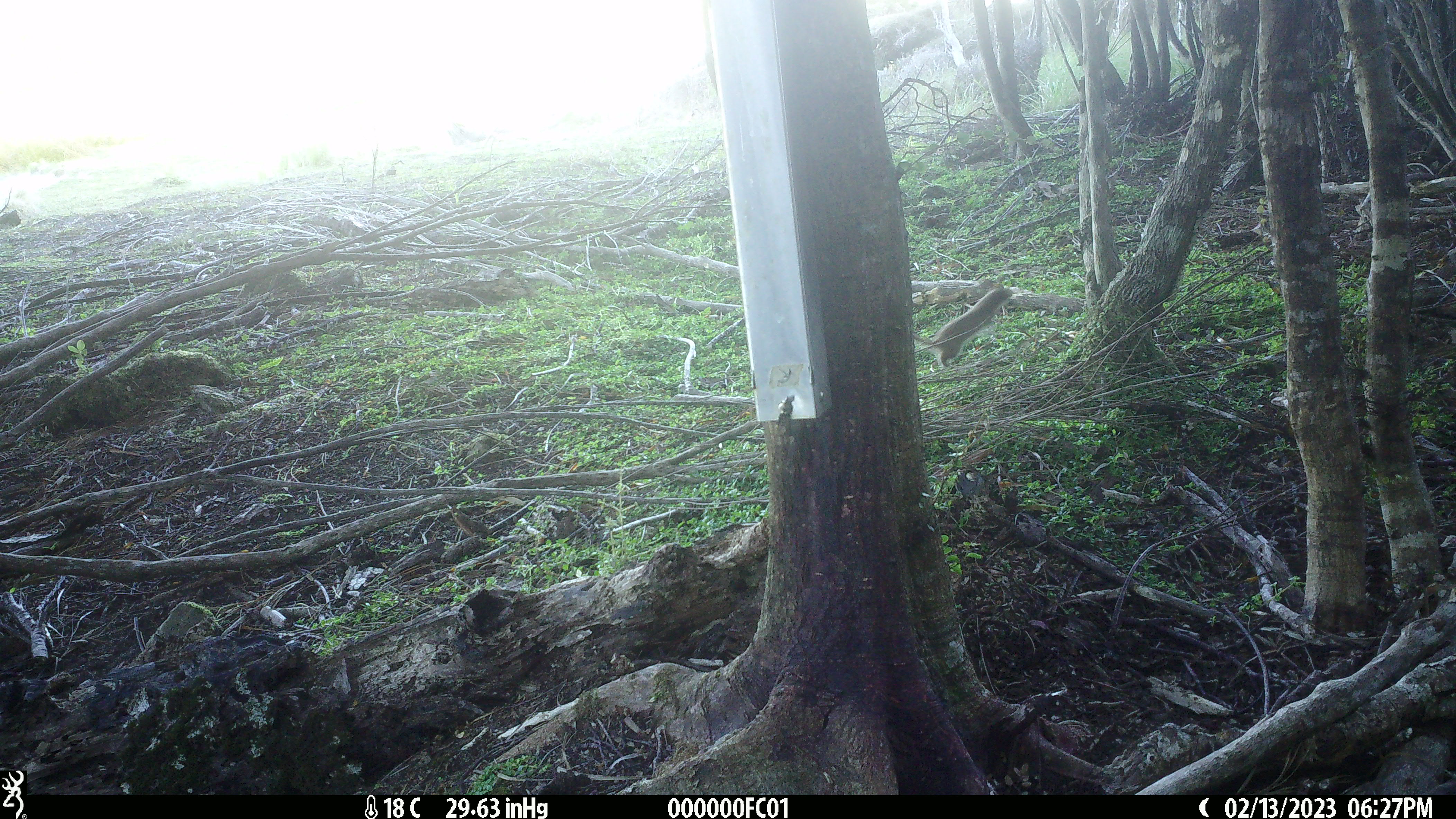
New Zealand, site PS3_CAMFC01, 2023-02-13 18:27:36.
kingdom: Animalia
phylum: Chordata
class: Mammalia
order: Carnivora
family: Mustelidae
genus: Mustela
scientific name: Mustela erminea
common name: stoat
Stoat (Mustela erminea).